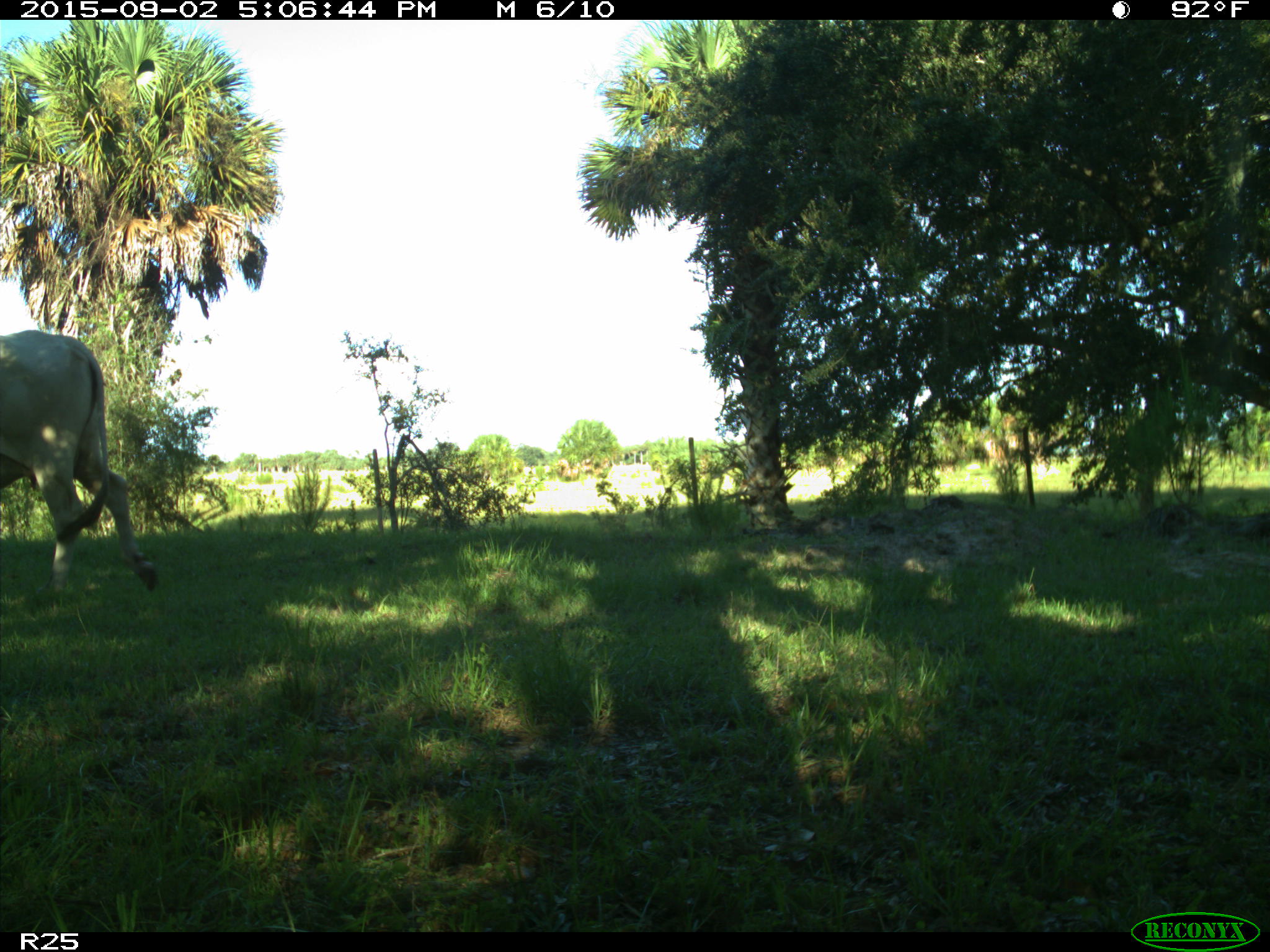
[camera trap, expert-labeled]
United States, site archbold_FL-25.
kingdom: Animalia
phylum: Chordata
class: Mammalia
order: Artiodactyla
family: Bovidae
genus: Bos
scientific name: Bos taurus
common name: domestic cow